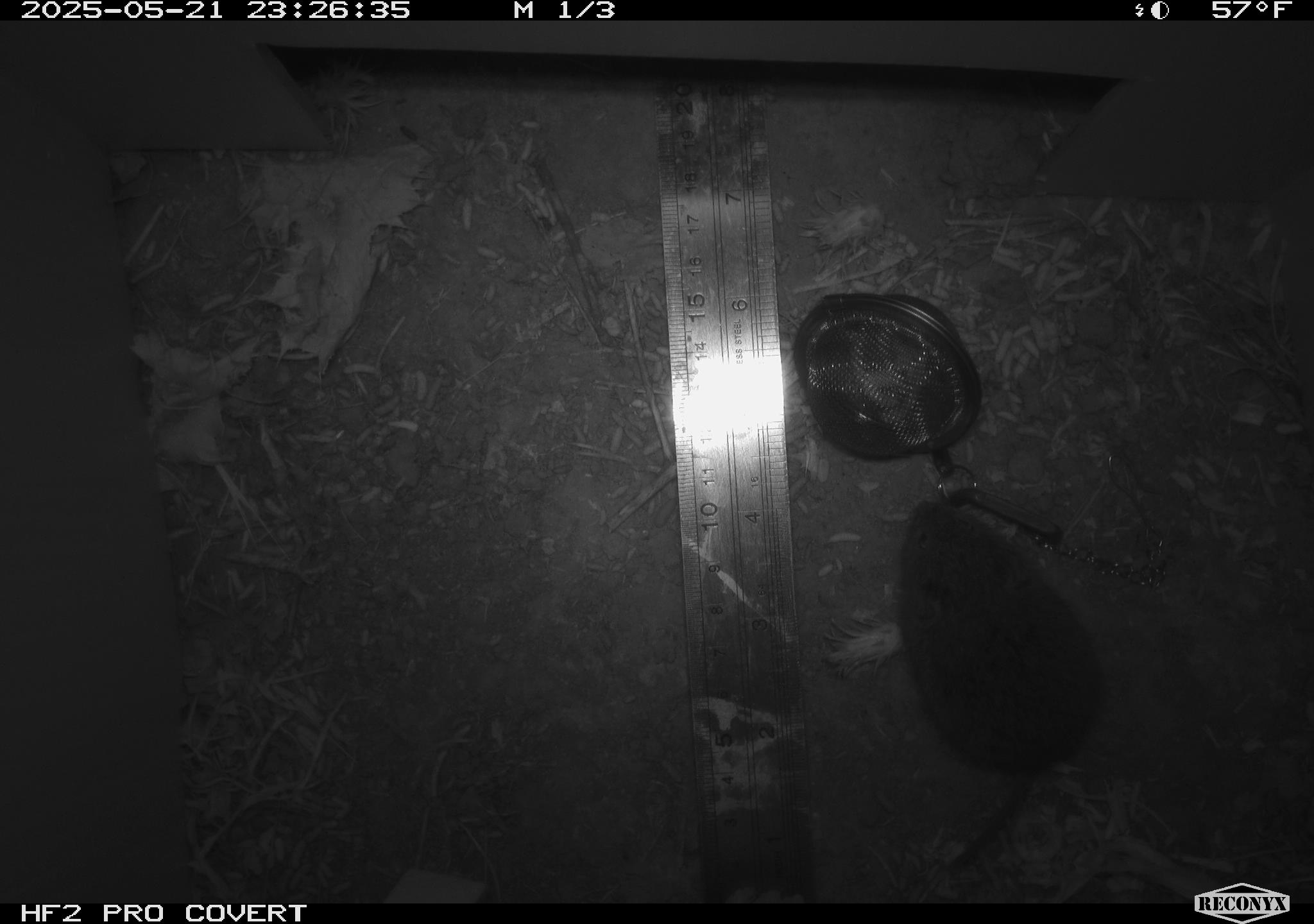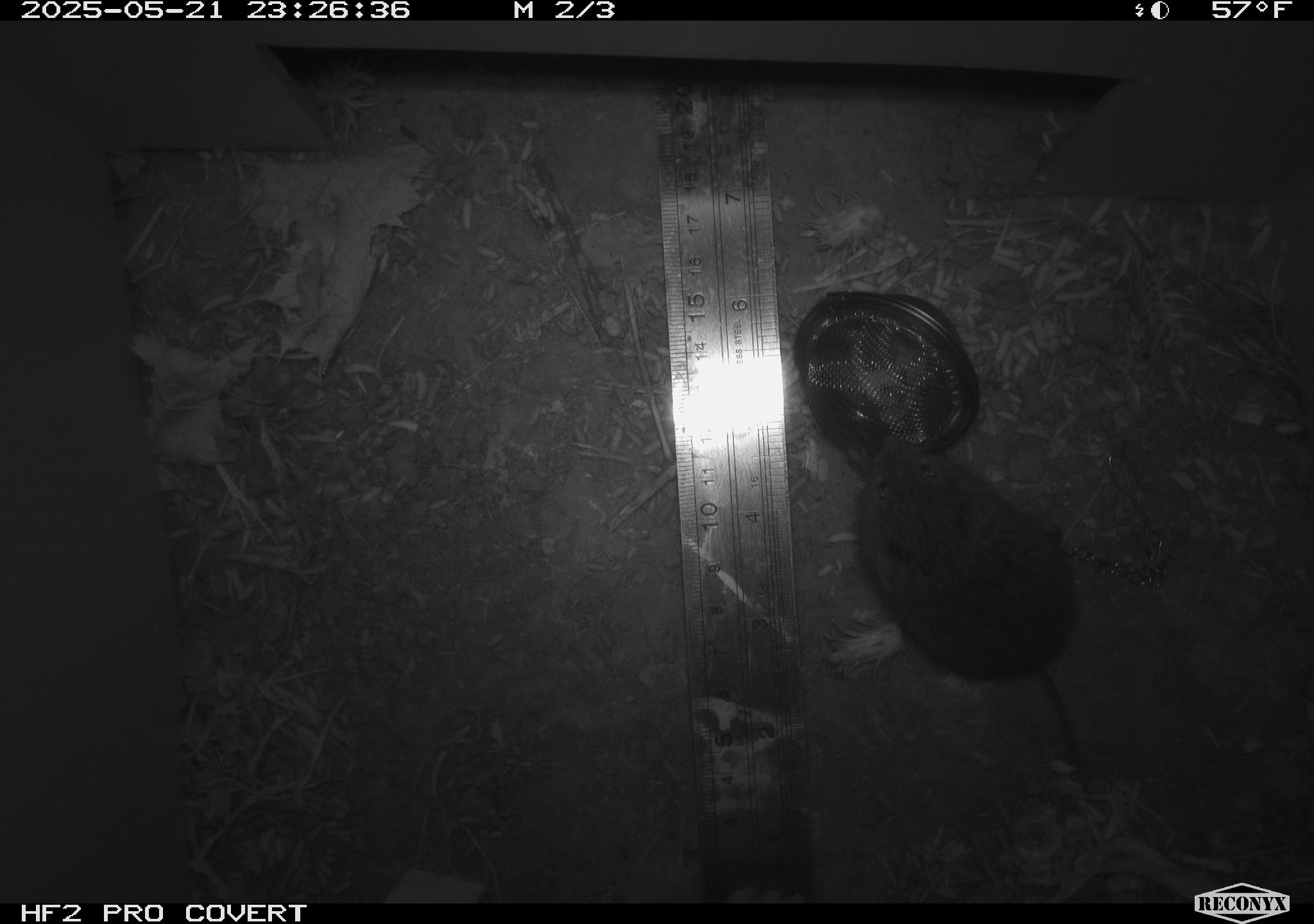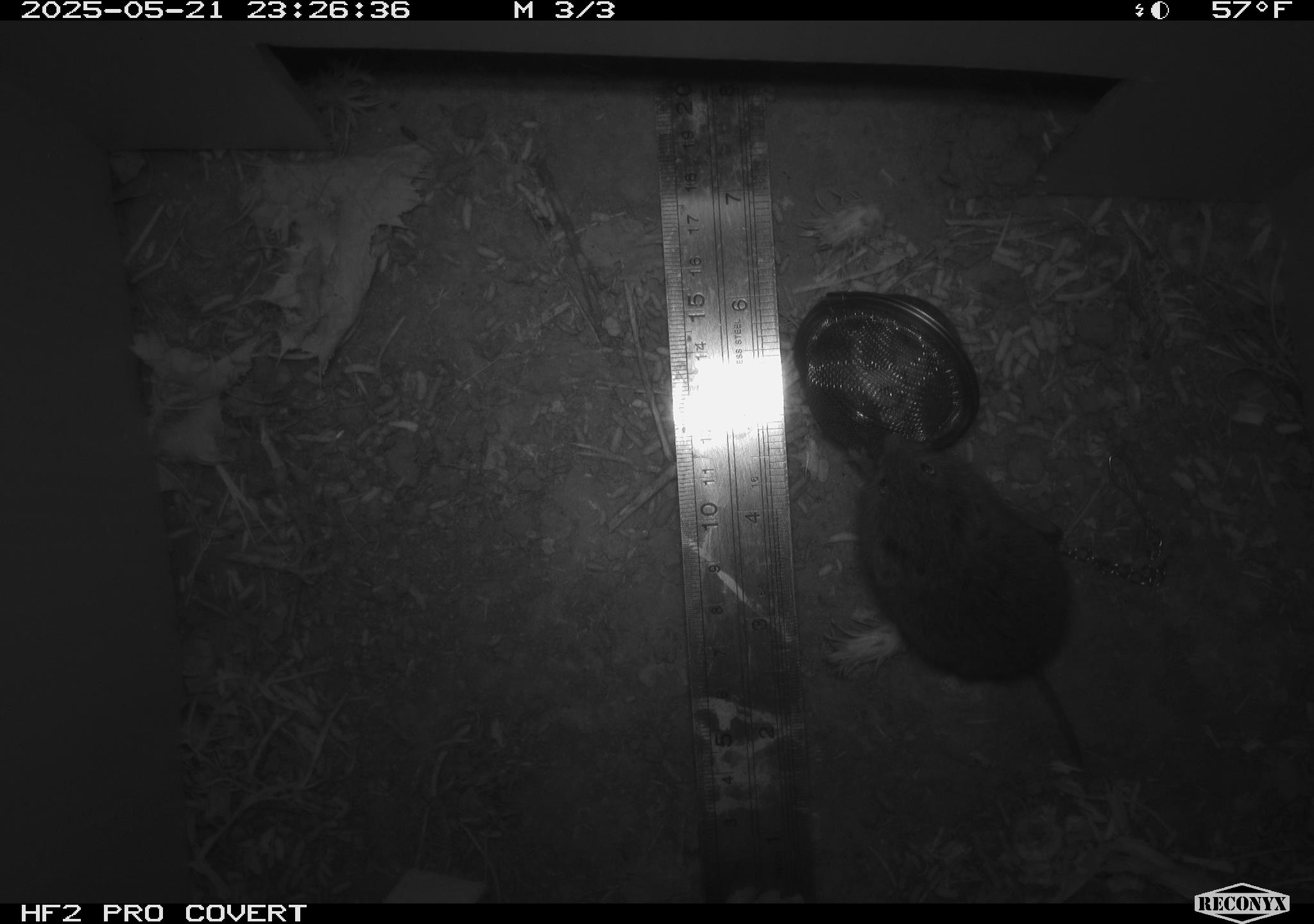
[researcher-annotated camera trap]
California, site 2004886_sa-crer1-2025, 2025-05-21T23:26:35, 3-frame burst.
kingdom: Animalia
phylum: Chordata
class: Mammalia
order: Rodentia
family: Cricetidae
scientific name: Arvicolinae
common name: voles, lemmings, and muskrats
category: arvicolinae subfamily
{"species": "arvicolinae subfamily (voles, lemmings, and muskrats) (Arvicolinae)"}